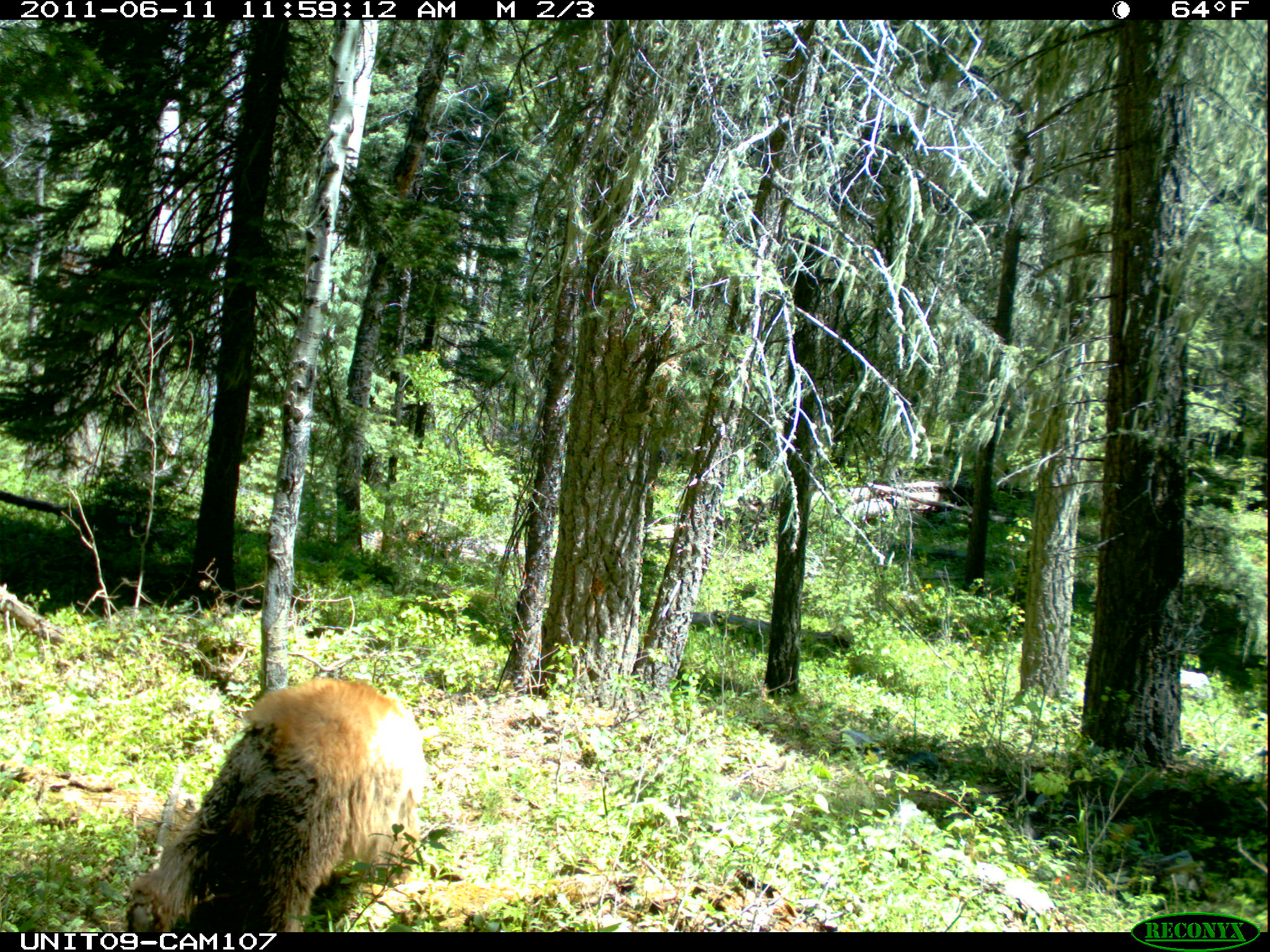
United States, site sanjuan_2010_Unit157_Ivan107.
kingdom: Animalia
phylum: Chordata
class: Mammalia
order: Carnivora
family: Ursidae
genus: Ursus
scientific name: Ursus americanus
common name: american black bear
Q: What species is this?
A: Ursus americanus (american black bear).